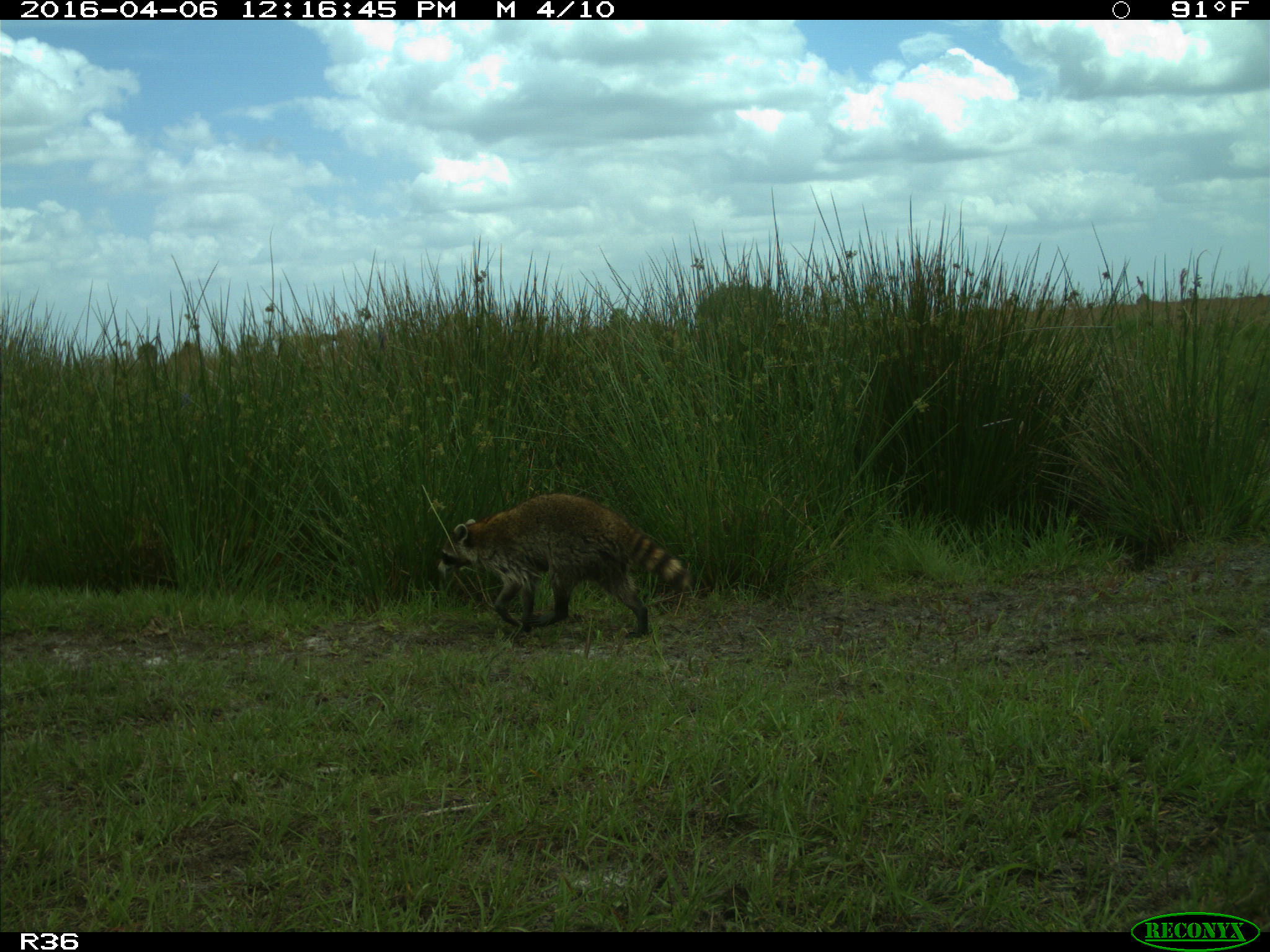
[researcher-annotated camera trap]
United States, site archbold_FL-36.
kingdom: Animalia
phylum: Chordata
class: Mammalia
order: Carnivora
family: Procyonidae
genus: Procyon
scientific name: Procyon lotor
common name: common raccoon